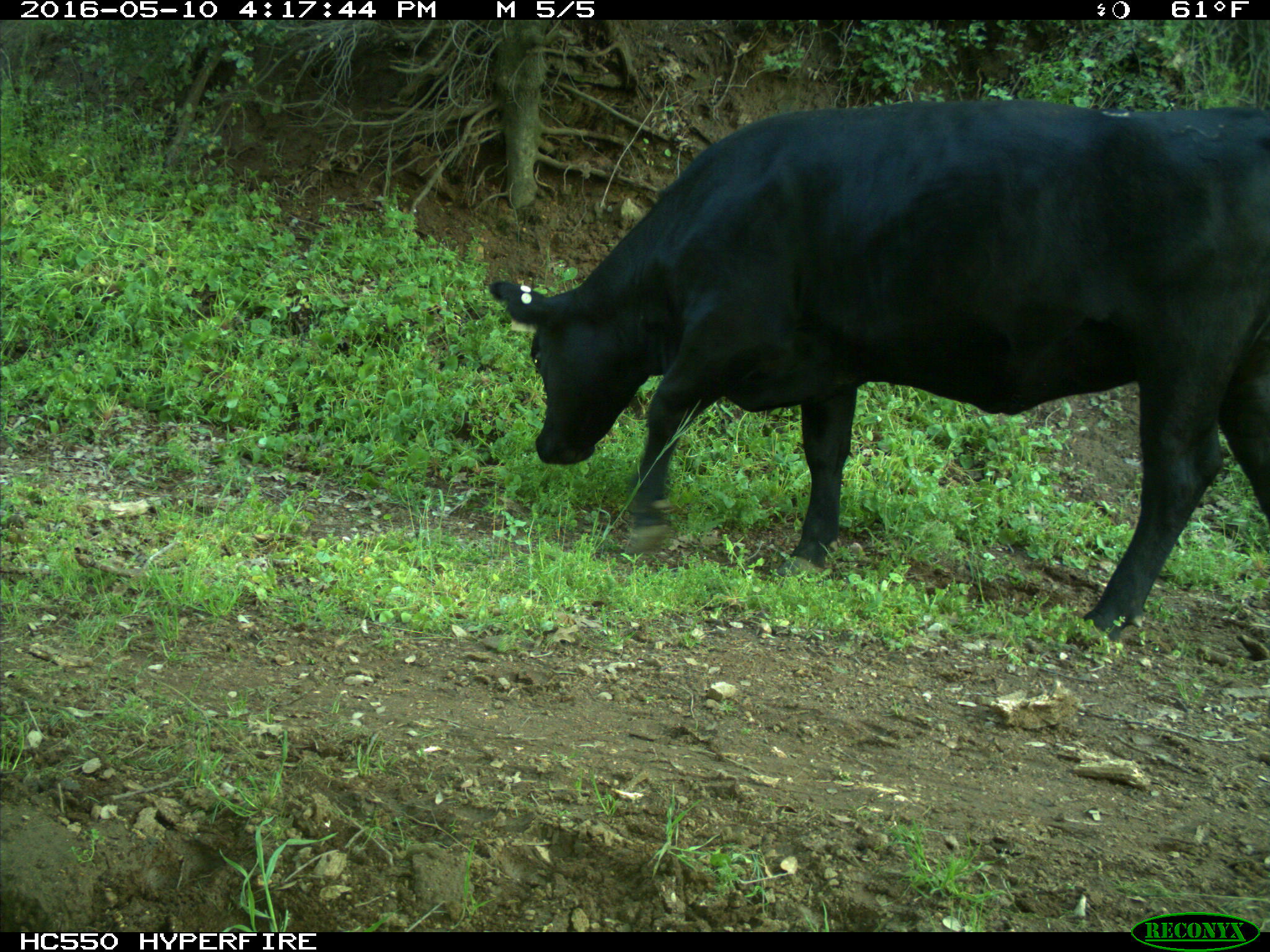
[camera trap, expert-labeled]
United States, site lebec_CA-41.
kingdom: Animalia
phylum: Chordata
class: Mammalia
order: Artiodactyla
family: Bovidae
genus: Bos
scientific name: Bos taurus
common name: domestic cow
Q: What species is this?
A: Bos taurus (domestic cow).